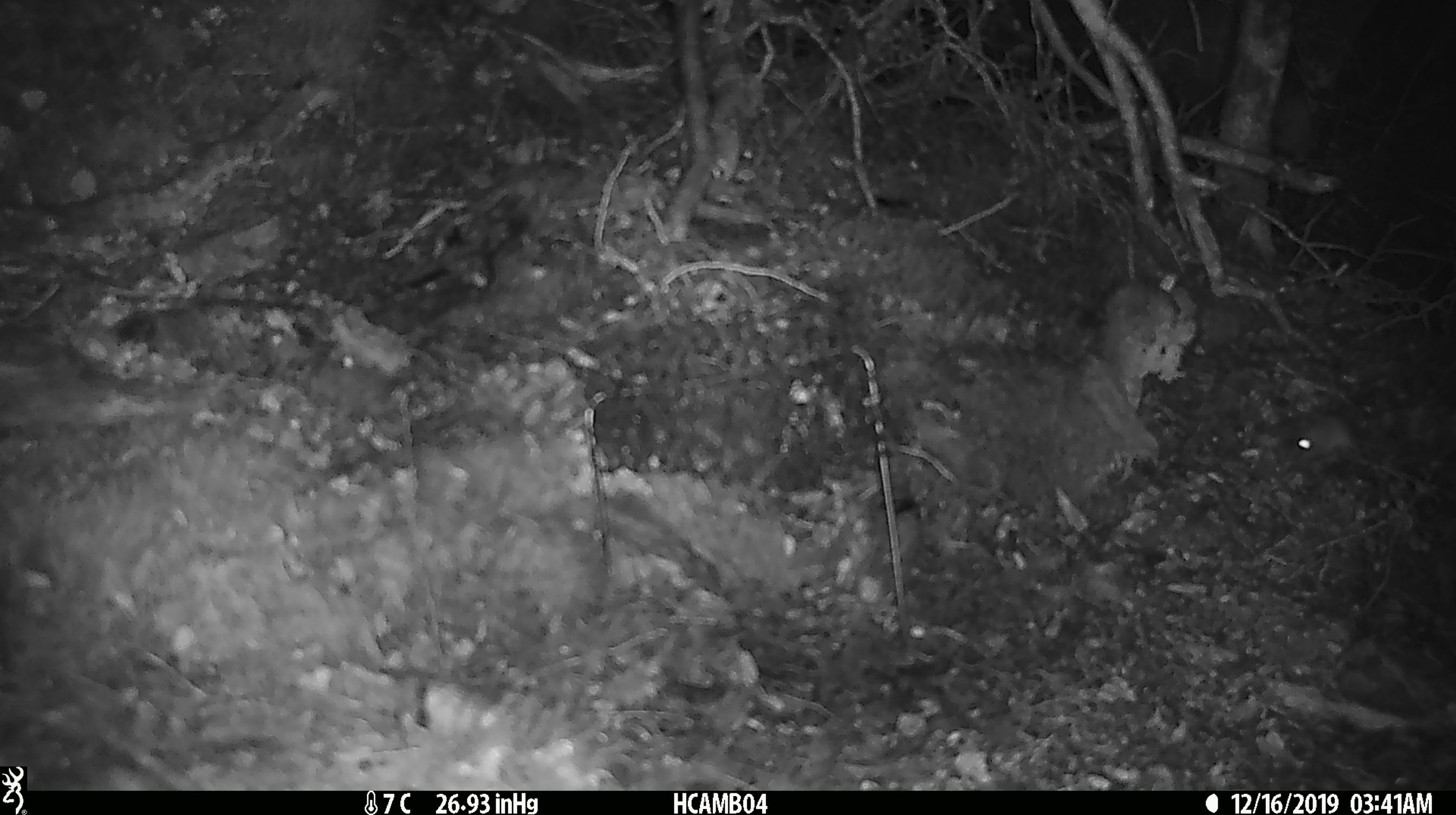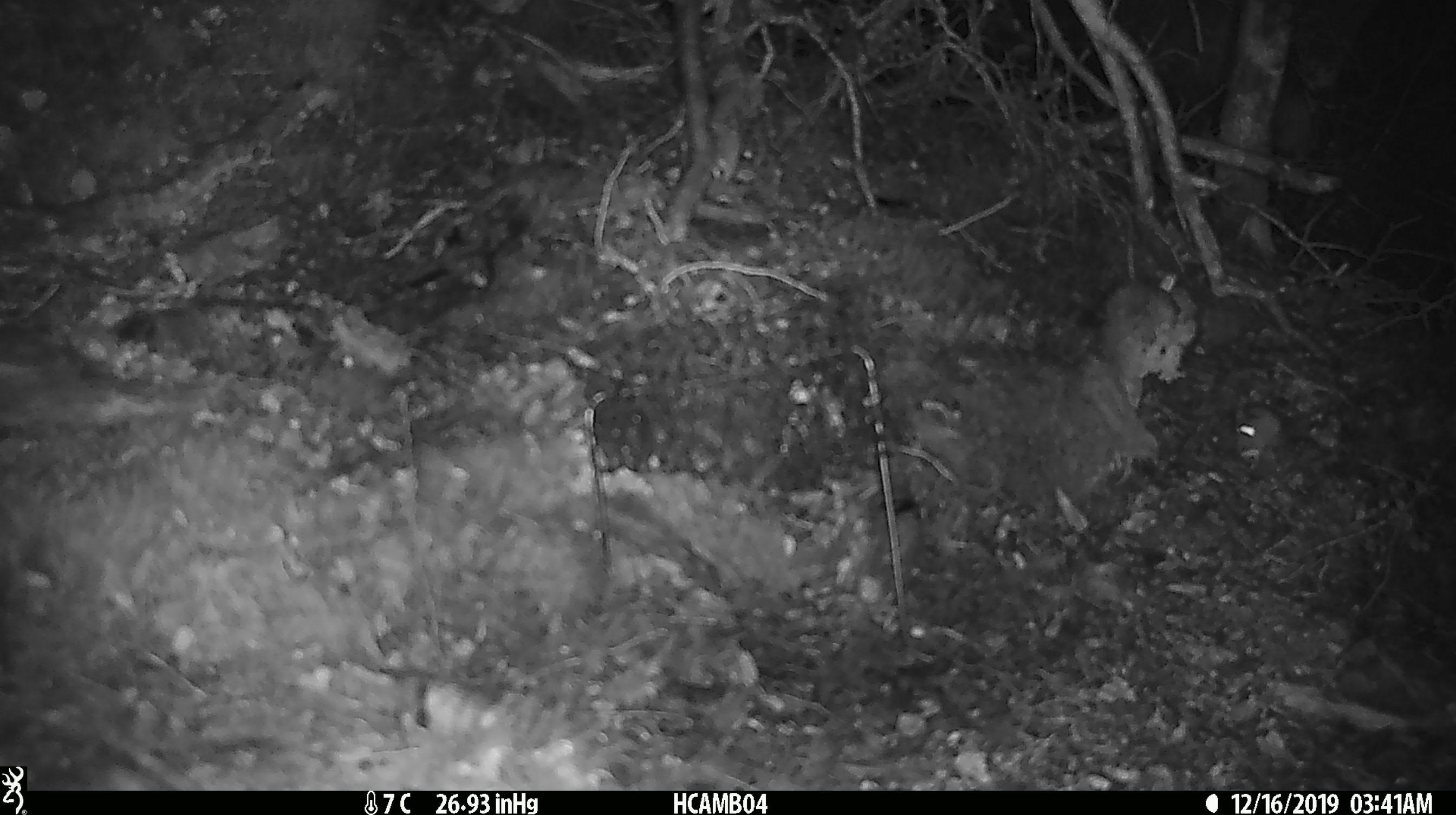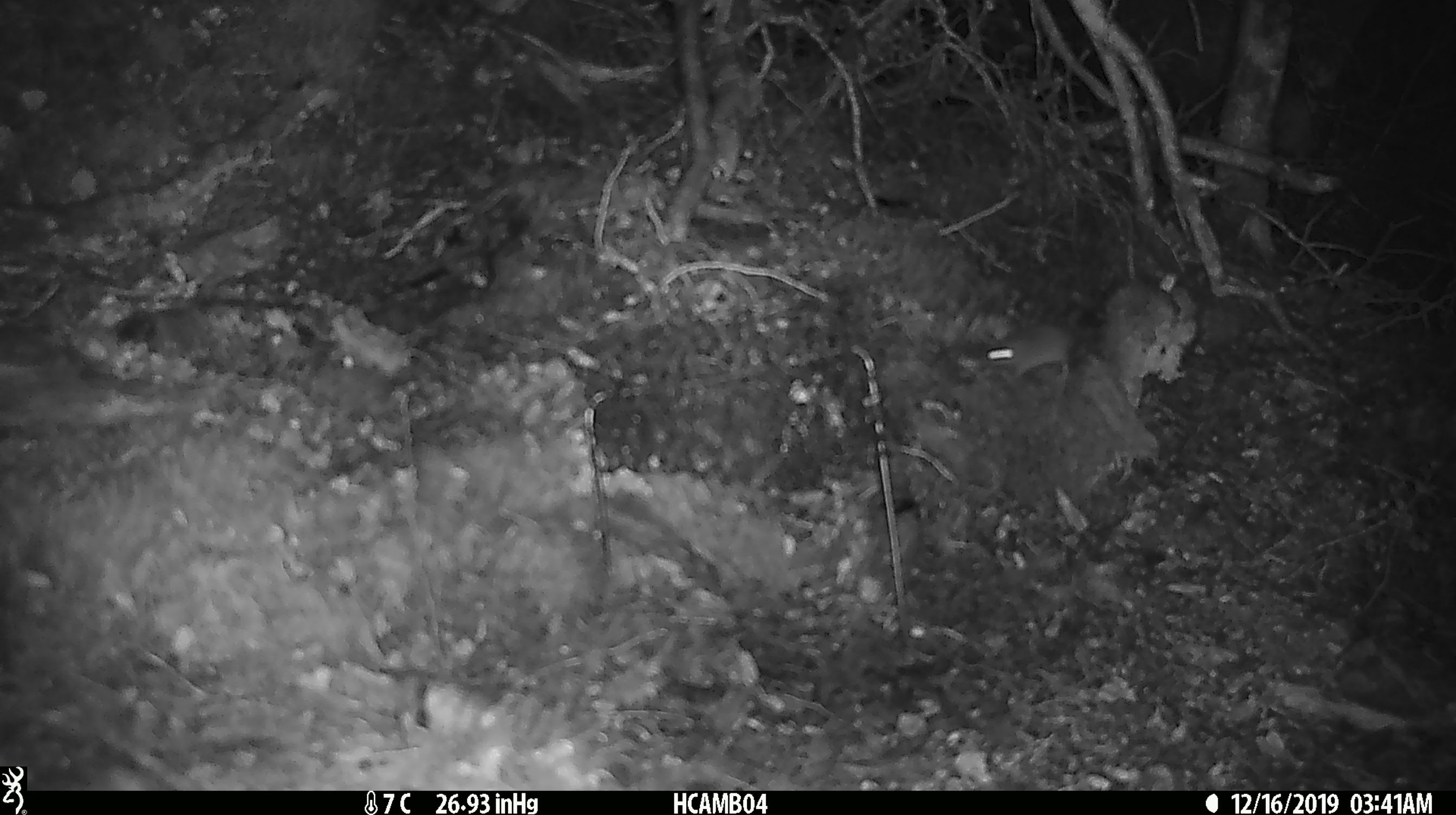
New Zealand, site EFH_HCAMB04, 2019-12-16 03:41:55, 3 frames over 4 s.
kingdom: Animalia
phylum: Chordata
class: Mammalia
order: Rodentia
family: Muridae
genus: Mus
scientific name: Mus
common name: mouse